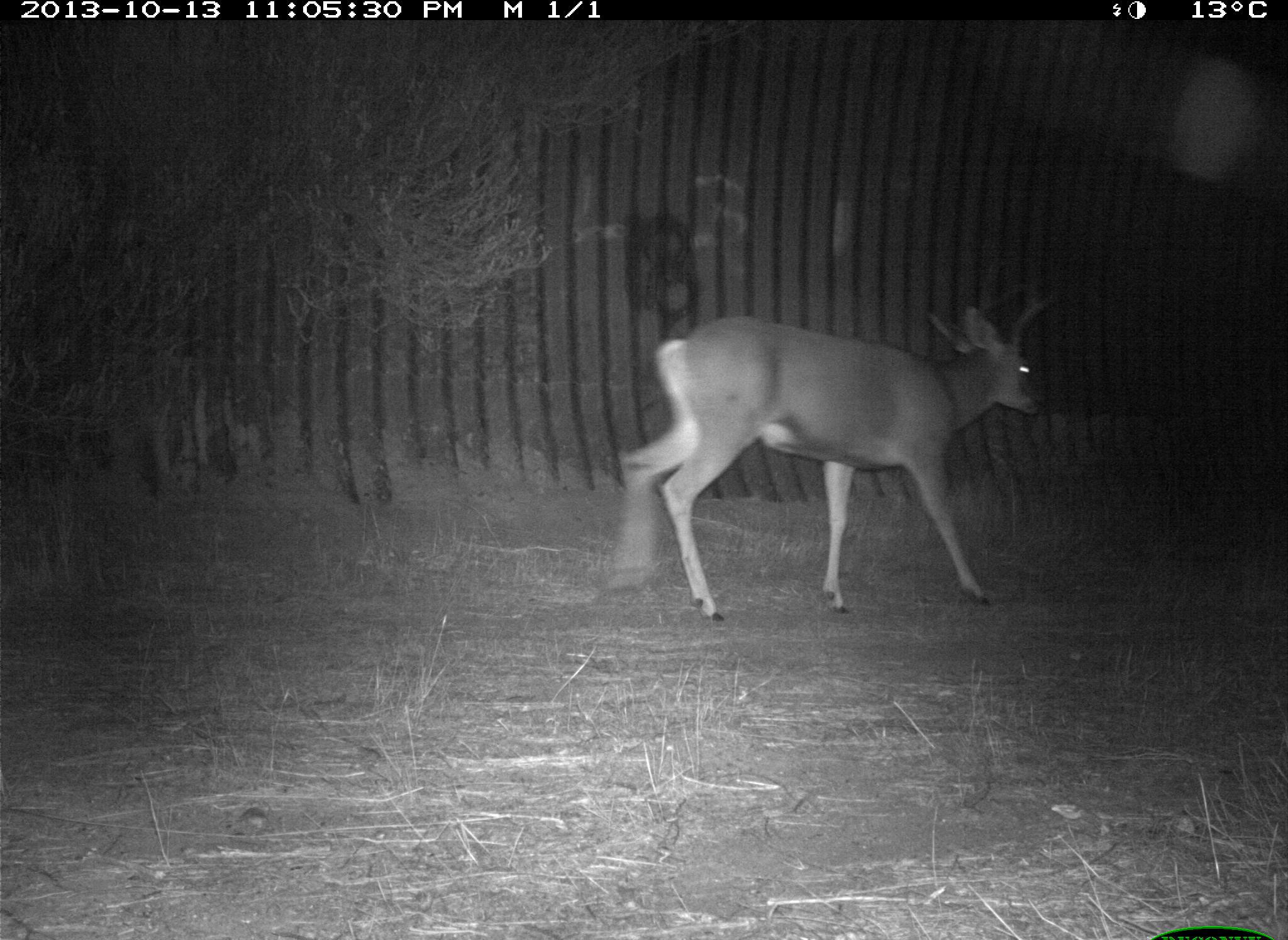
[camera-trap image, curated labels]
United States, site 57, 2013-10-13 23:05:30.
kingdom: Animalia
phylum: Chordata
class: Mammalia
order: Artiodactyla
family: Cervidae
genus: Odocoileus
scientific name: Odocoileus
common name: deer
Deer (Odocoileus).